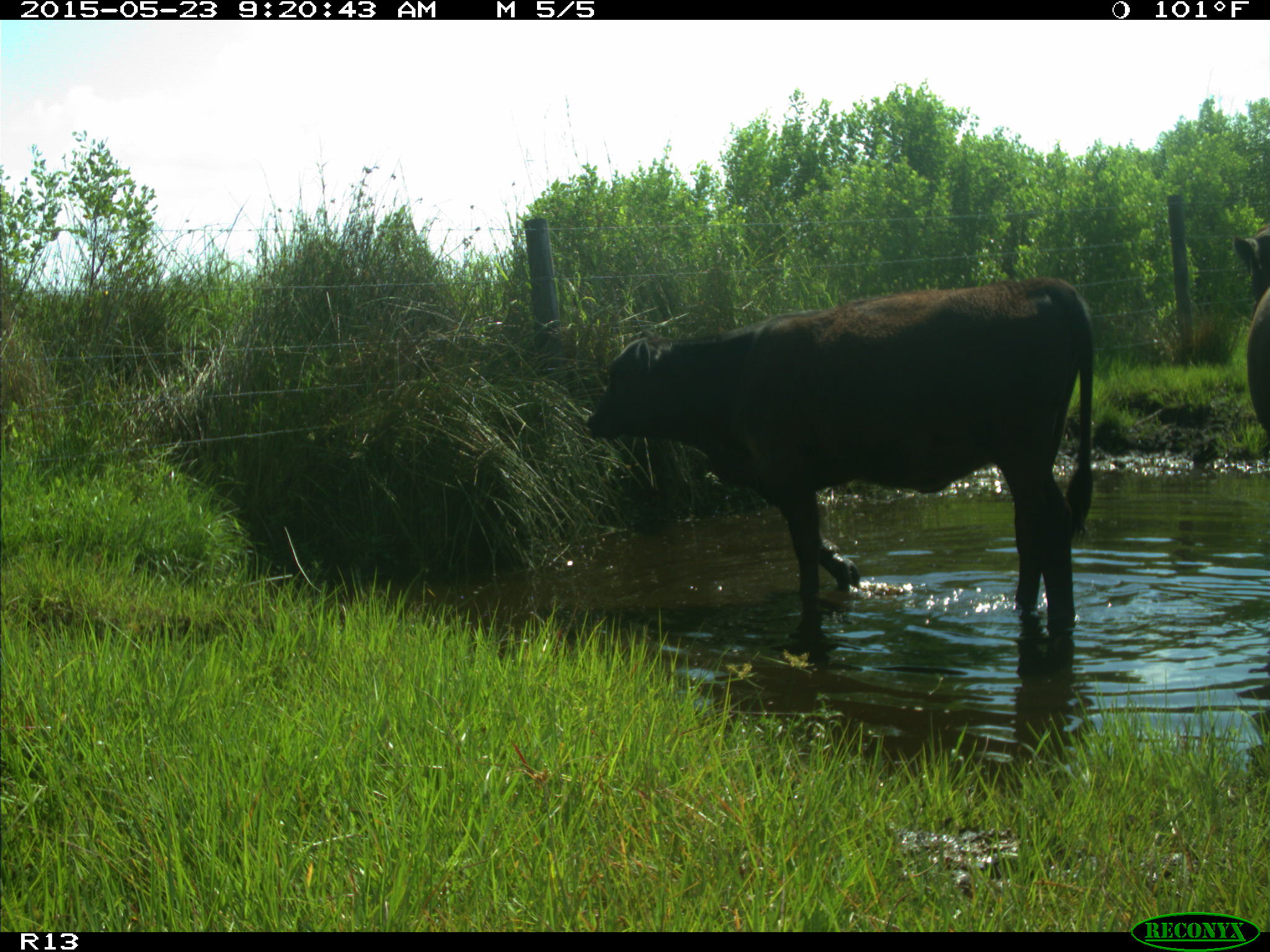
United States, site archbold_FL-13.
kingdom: Animalia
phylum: Chordata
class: Mammalia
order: Artiodactyla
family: Bovidae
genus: Bos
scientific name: Bos taurus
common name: domestic cow